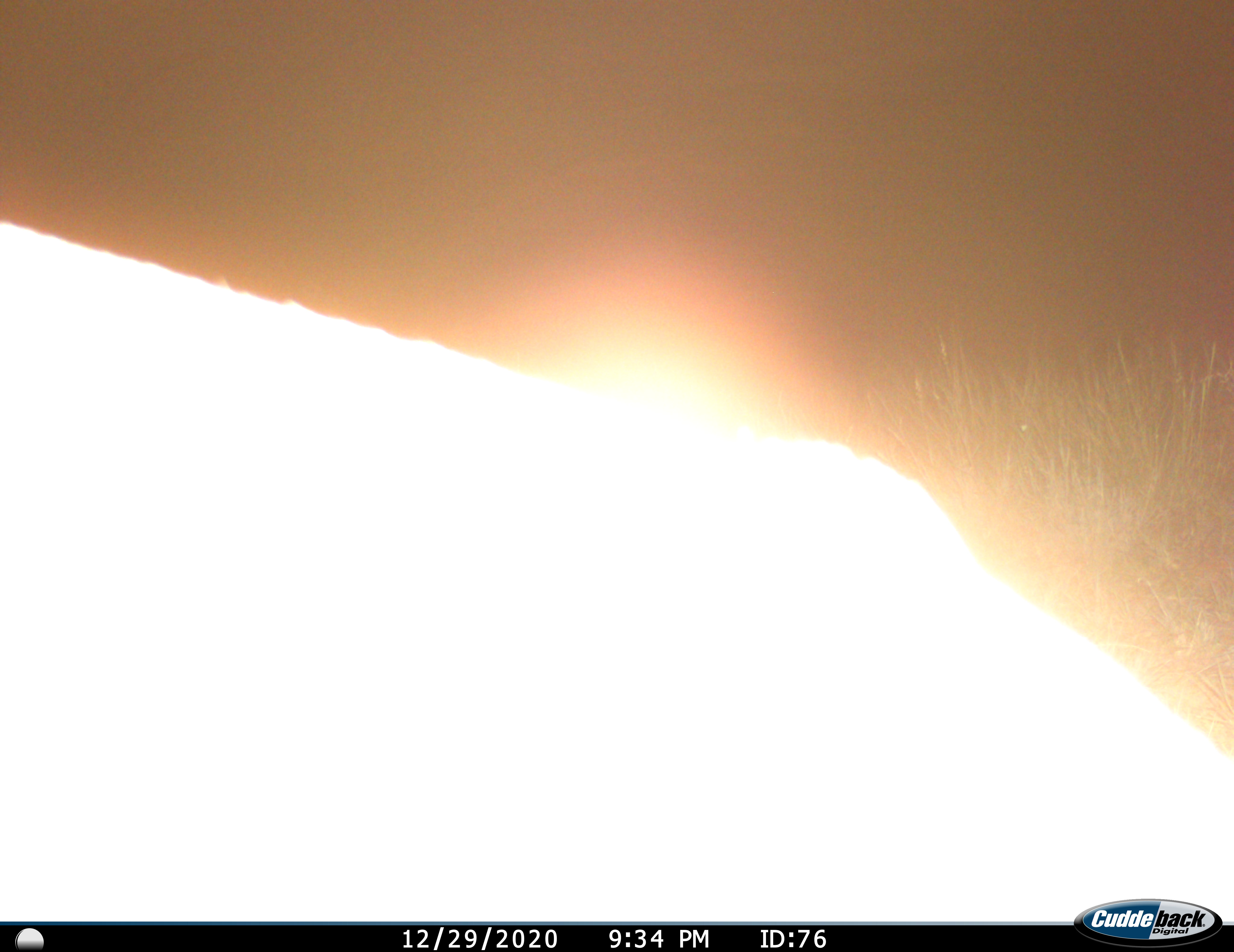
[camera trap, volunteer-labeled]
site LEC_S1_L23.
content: unidentified animal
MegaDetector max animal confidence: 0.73